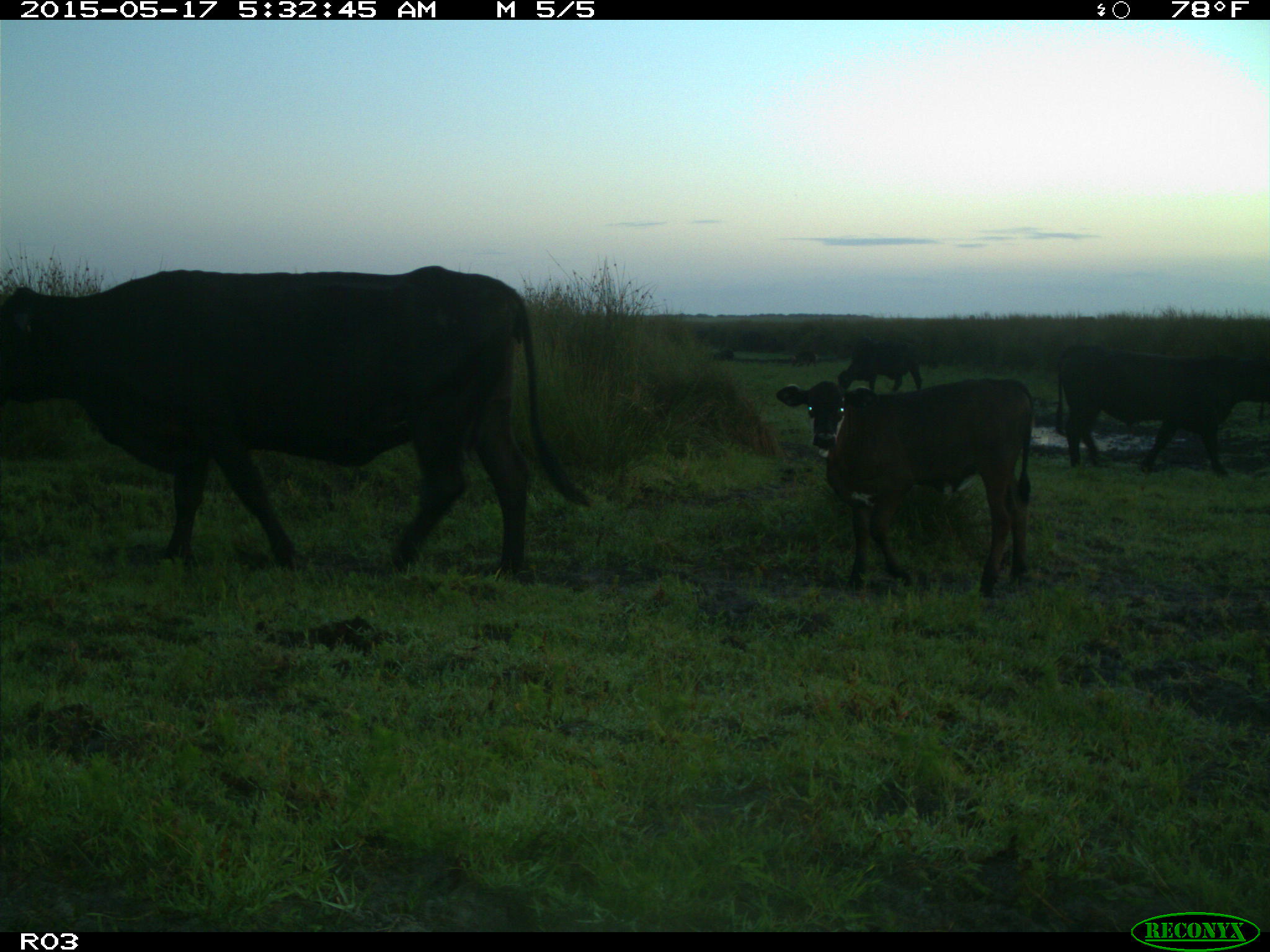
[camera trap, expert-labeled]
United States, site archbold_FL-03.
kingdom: Animalia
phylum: Chordata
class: Mammalia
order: Artiodactyla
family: Suidae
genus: Sus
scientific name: Sus scrofa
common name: wild boar